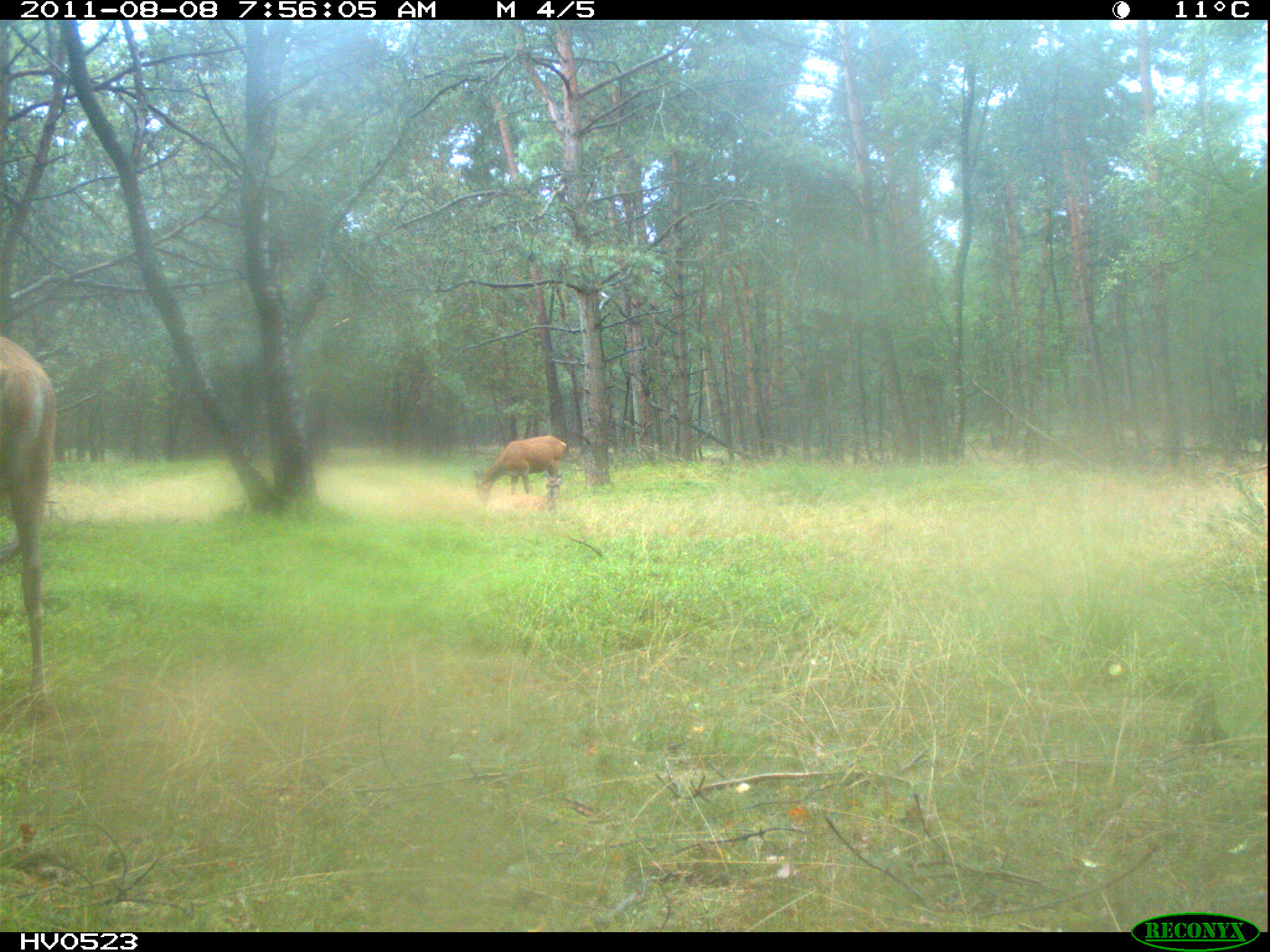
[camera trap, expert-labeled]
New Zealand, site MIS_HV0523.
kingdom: Animalia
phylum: Chordata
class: Mammalia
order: Artiodactyla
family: Cervidae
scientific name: Cervidae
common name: deer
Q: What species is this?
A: Deer (Cervidae).